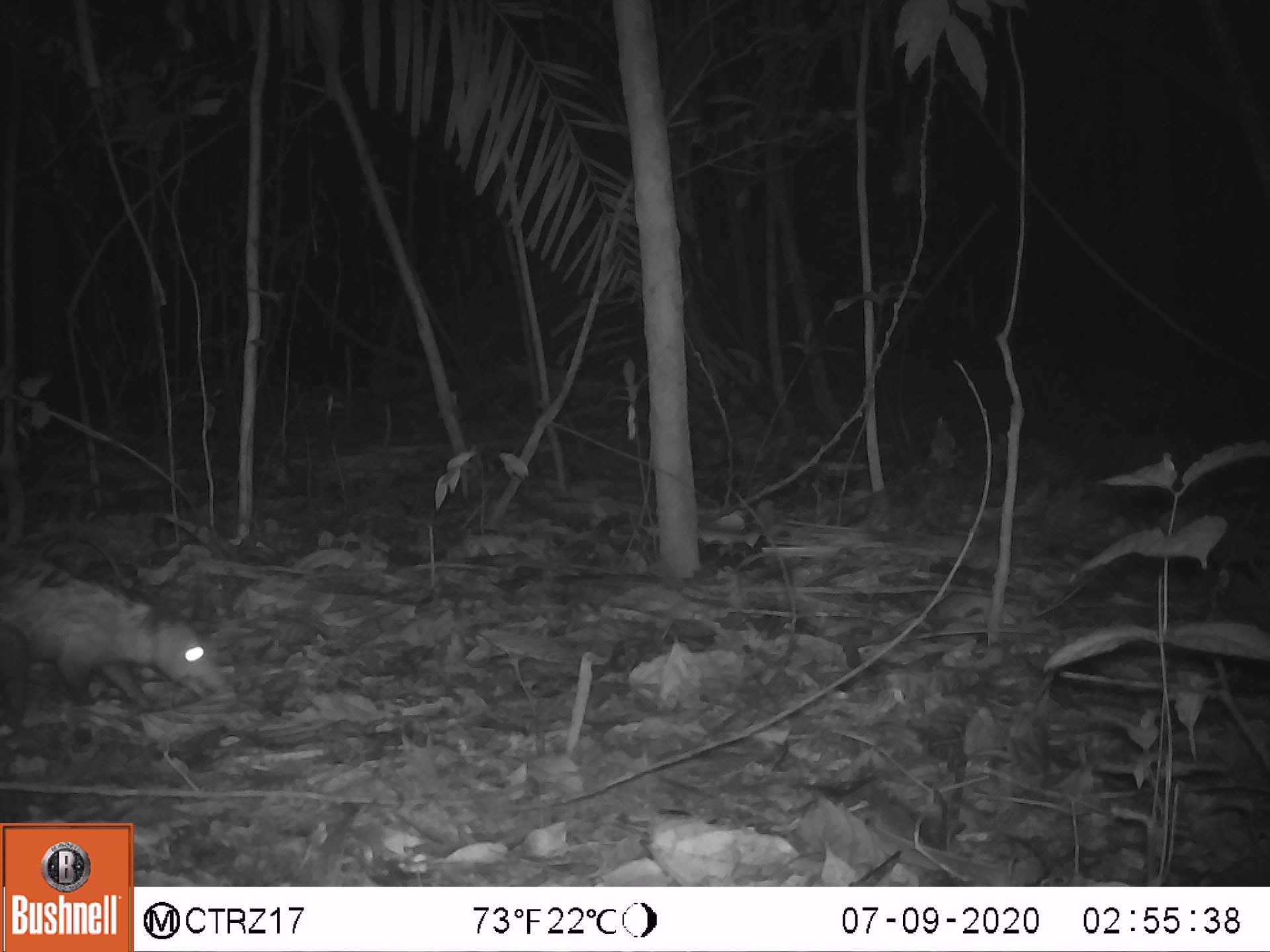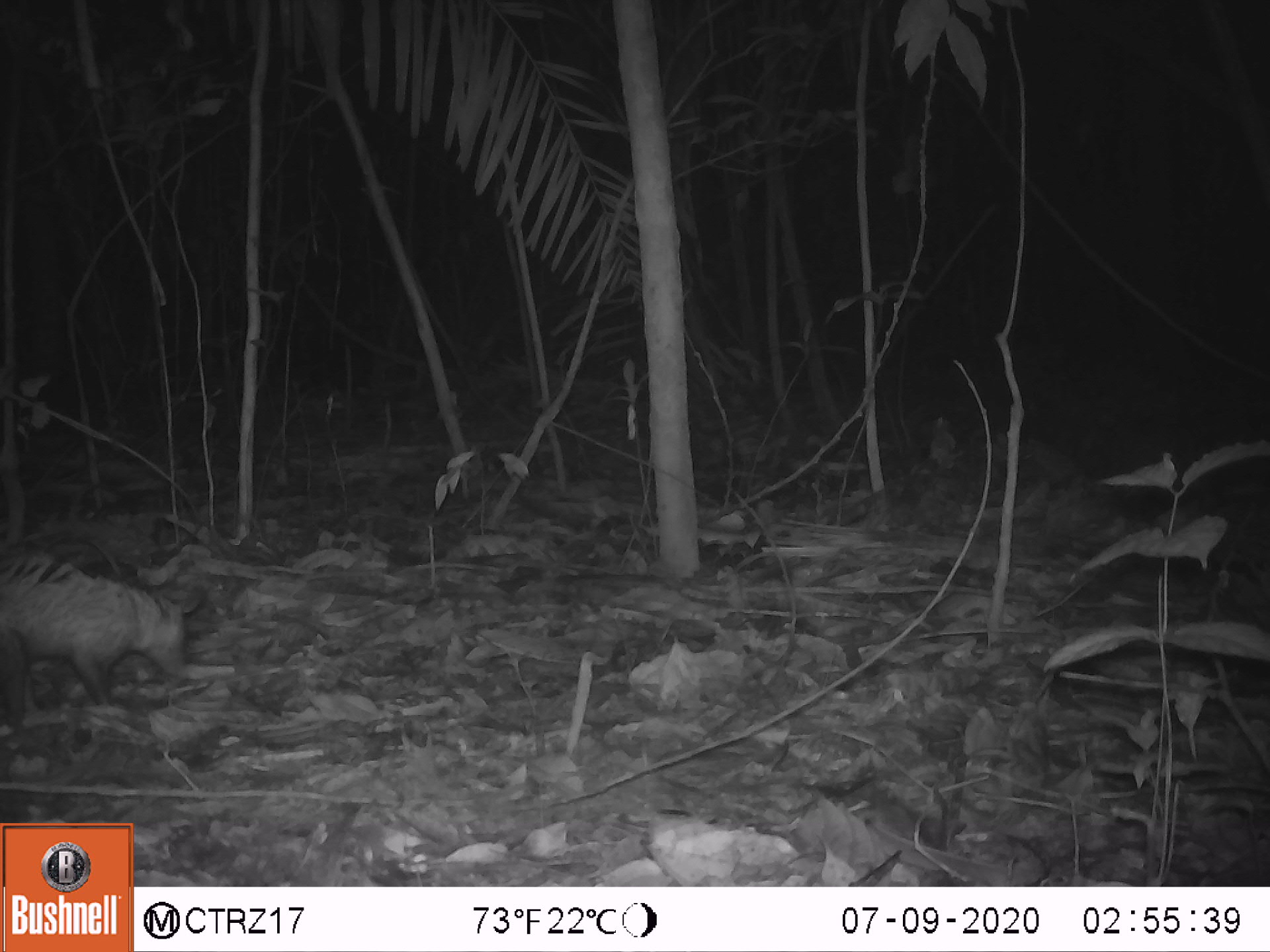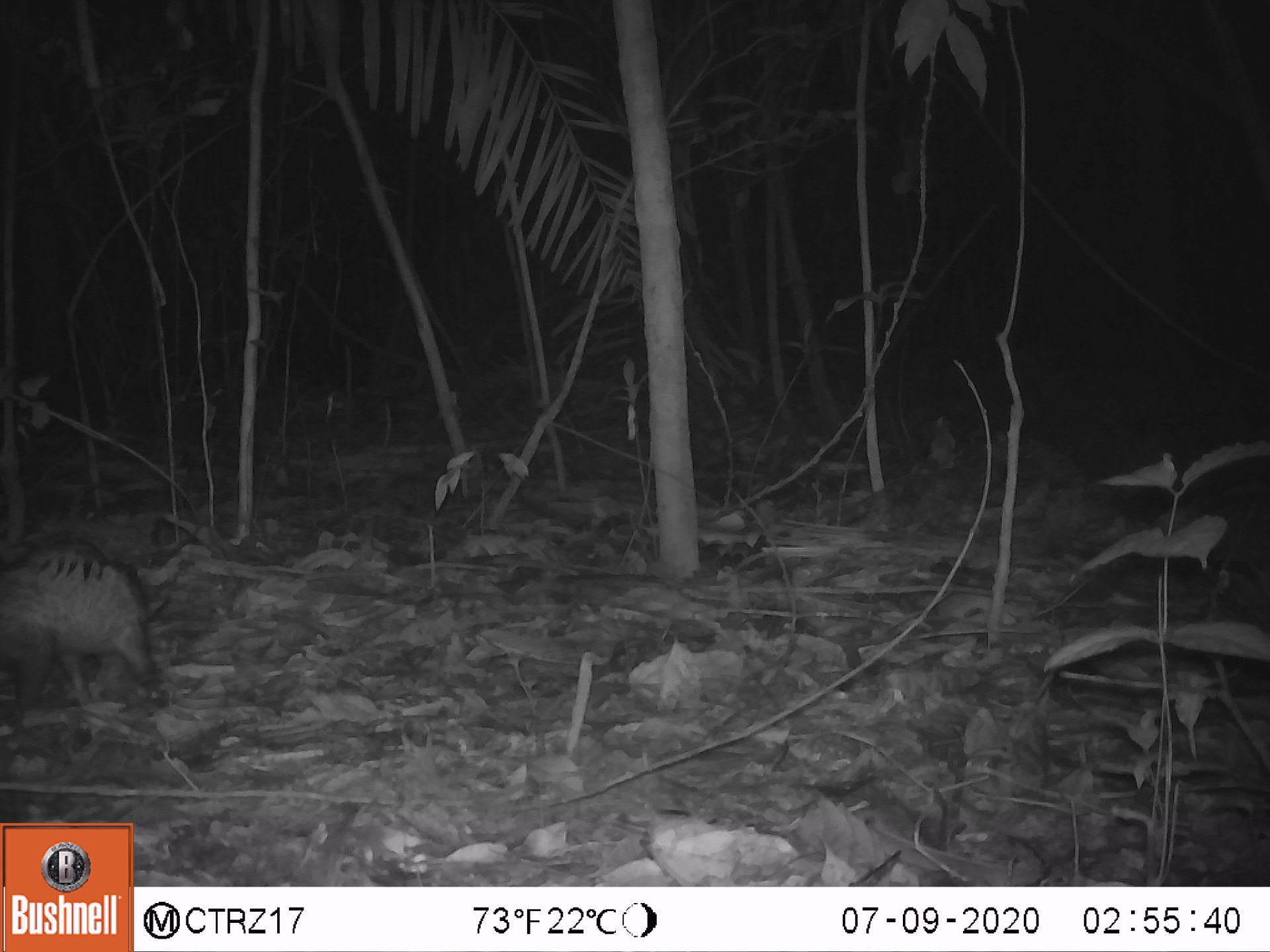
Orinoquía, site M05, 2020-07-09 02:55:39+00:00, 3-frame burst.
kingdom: Animalia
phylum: Chordata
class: Mammalia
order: Didelphimorphia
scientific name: Didelphimorphia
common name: possum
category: unknown possum